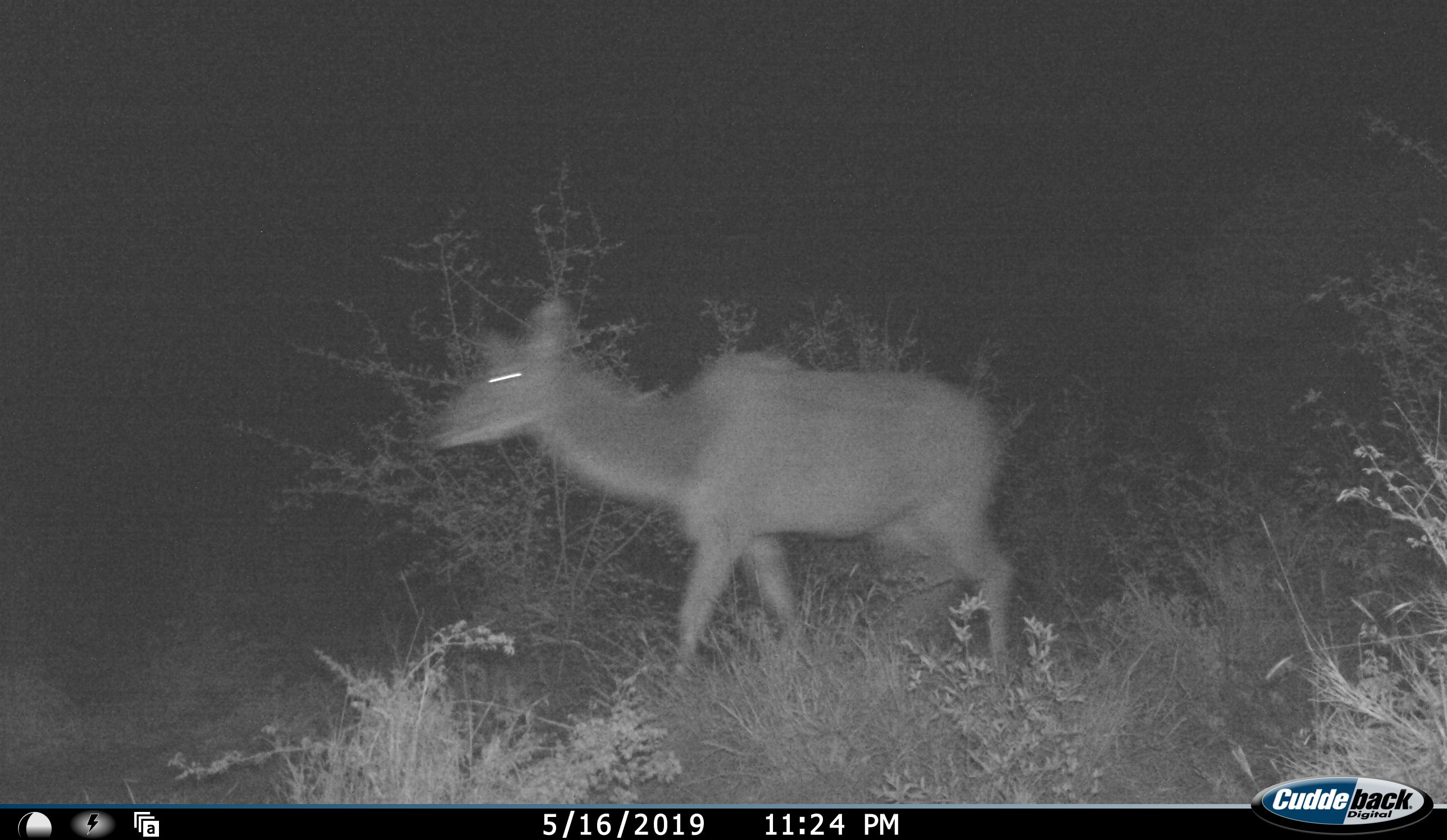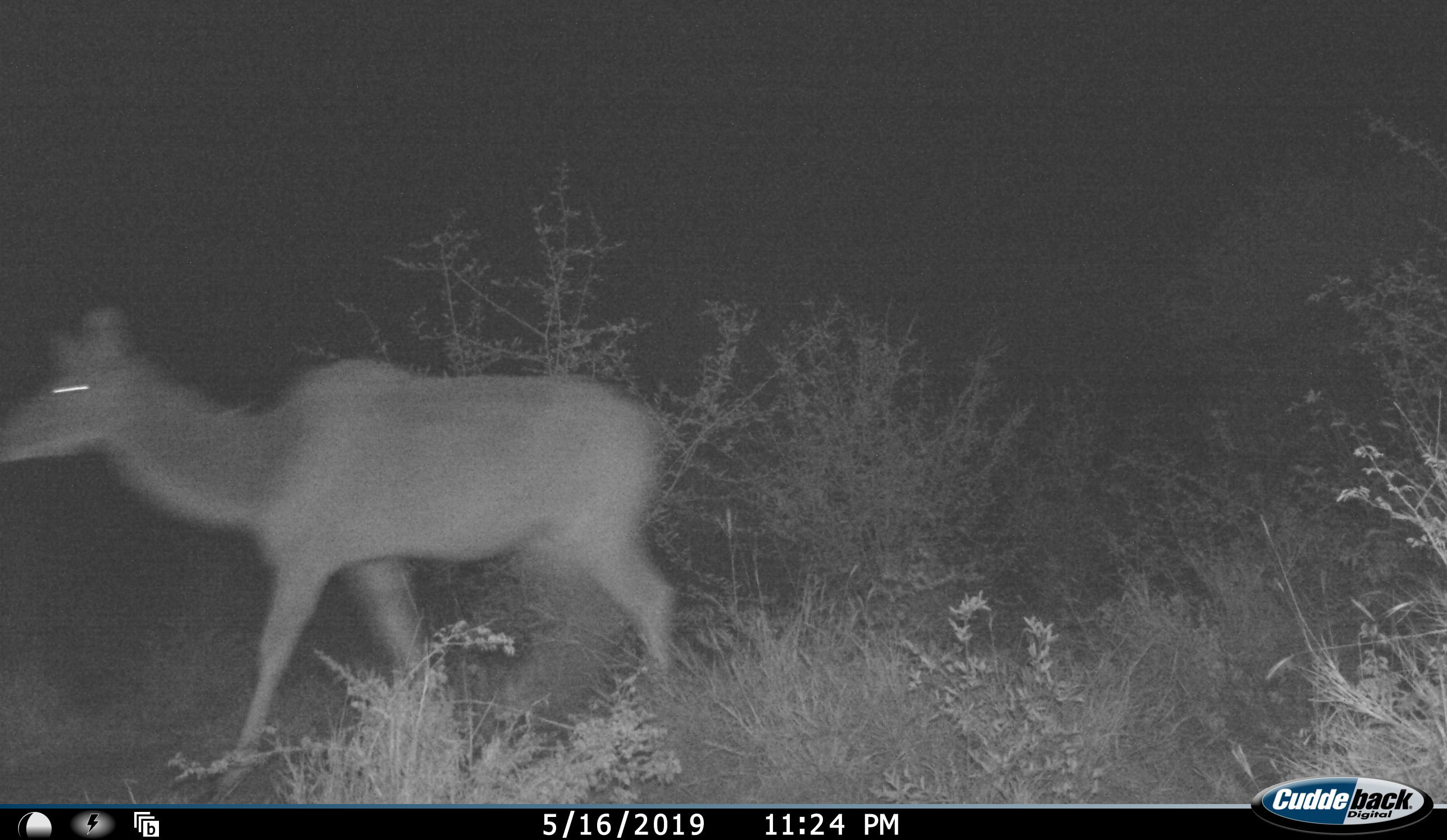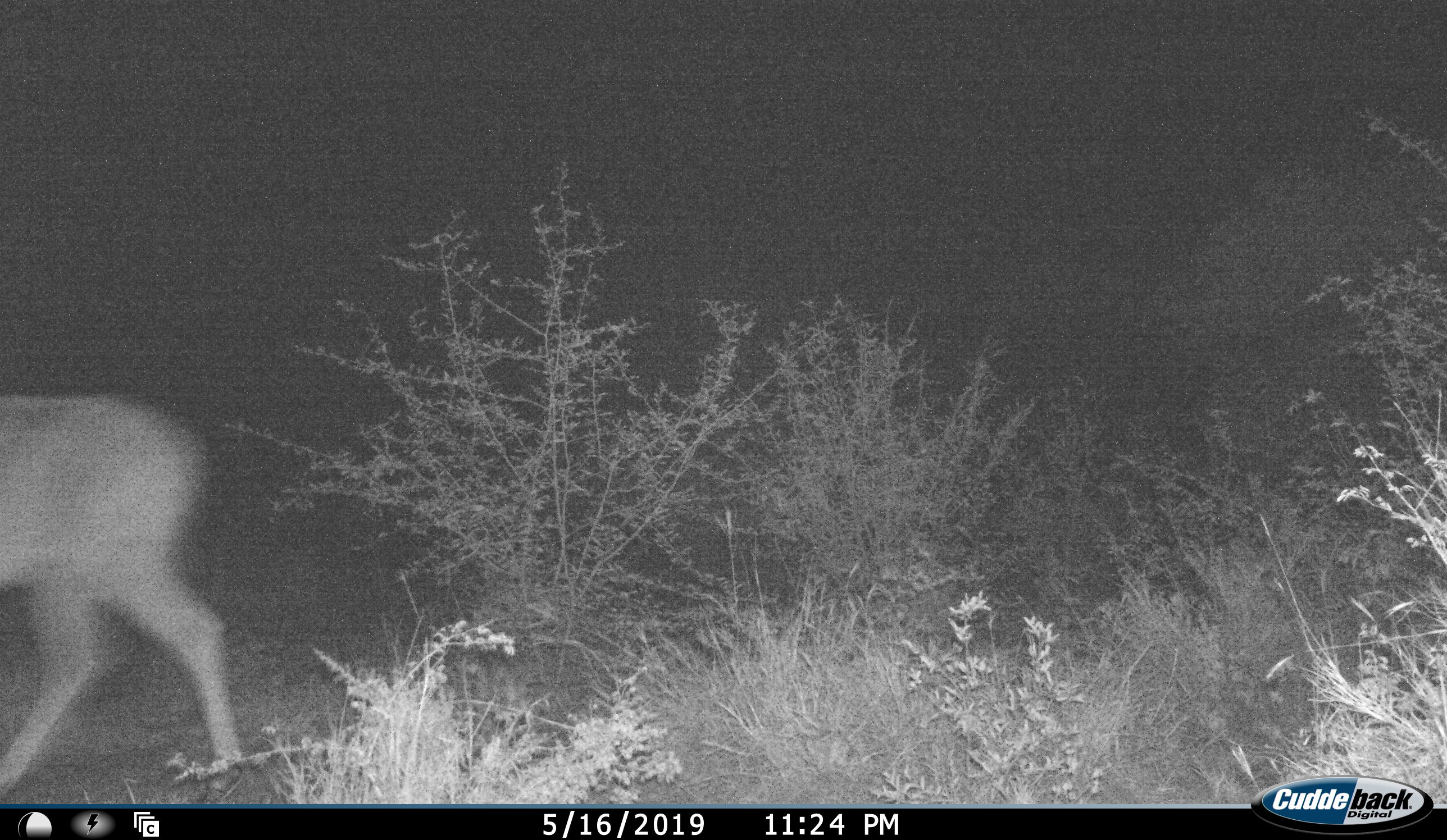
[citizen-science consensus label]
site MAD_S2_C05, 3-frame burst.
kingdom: Animalia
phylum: Chordata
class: Mammalia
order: Artiodactyla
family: Bovidae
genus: Redunca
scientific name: Redunca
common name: reedbuck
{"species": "reedbuck (Redunca)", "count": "1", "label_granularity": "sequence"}